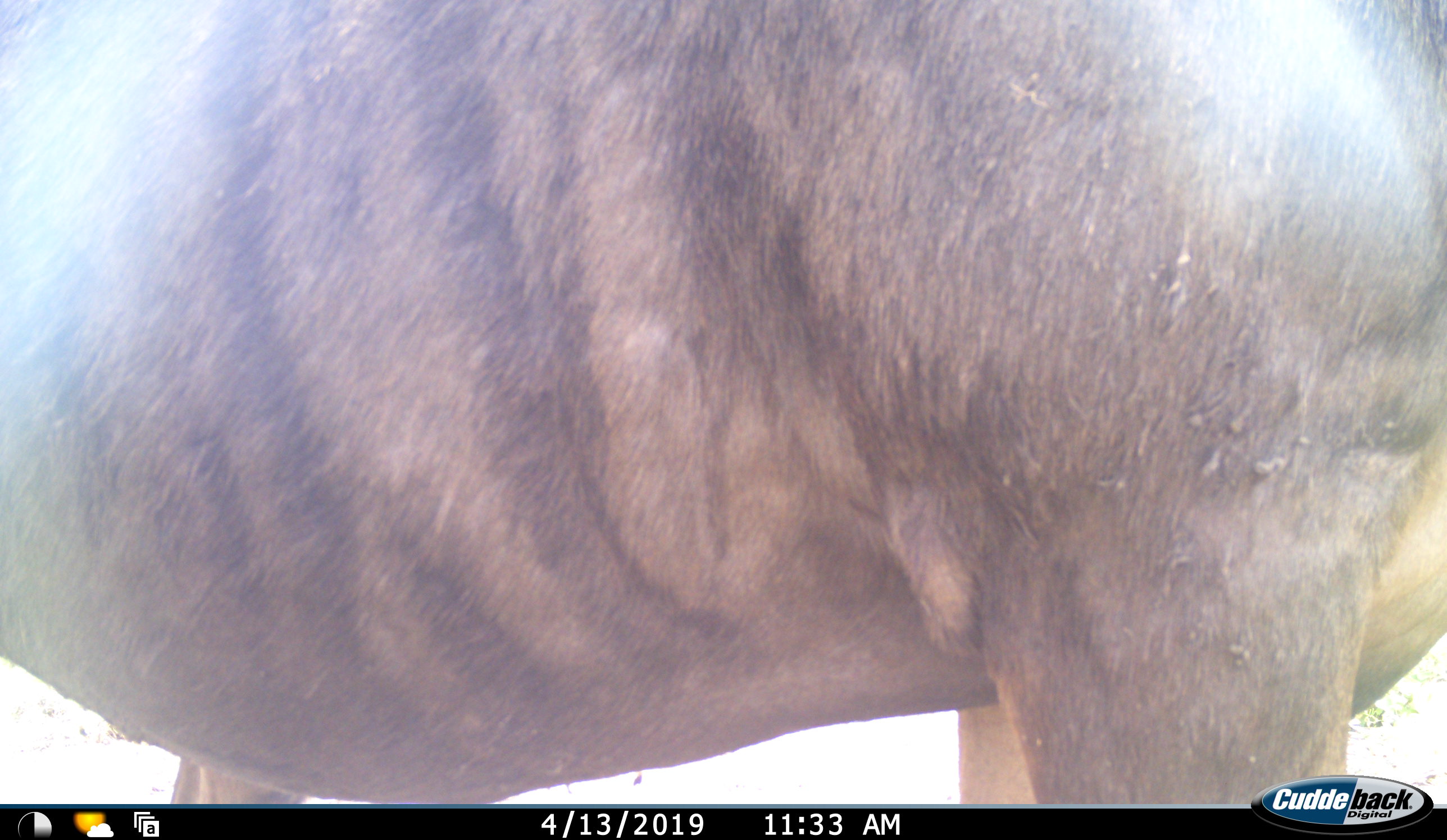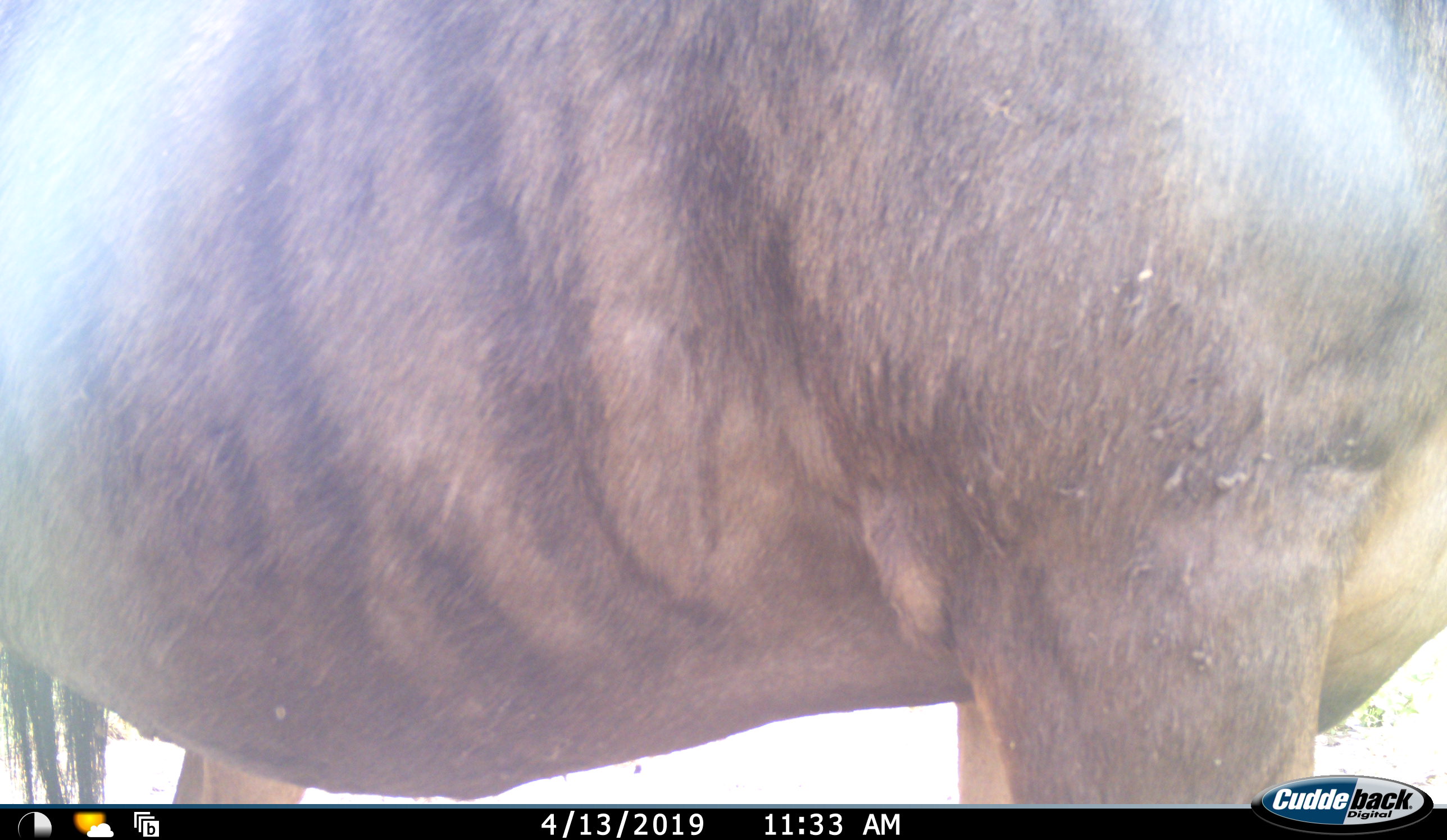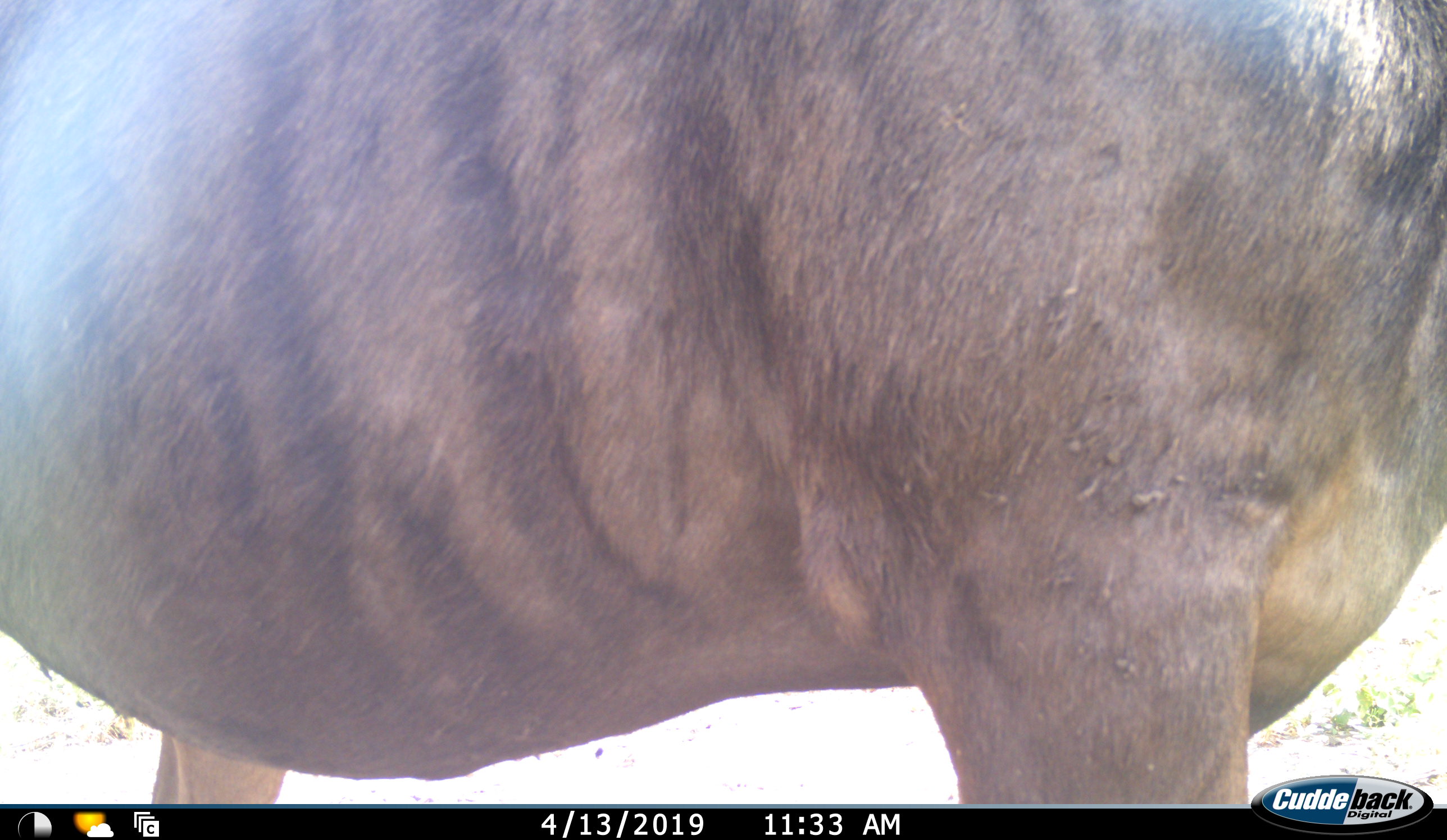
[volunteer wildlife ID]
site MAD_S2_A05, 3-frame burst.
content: unidentified animal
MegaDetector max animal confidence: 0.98